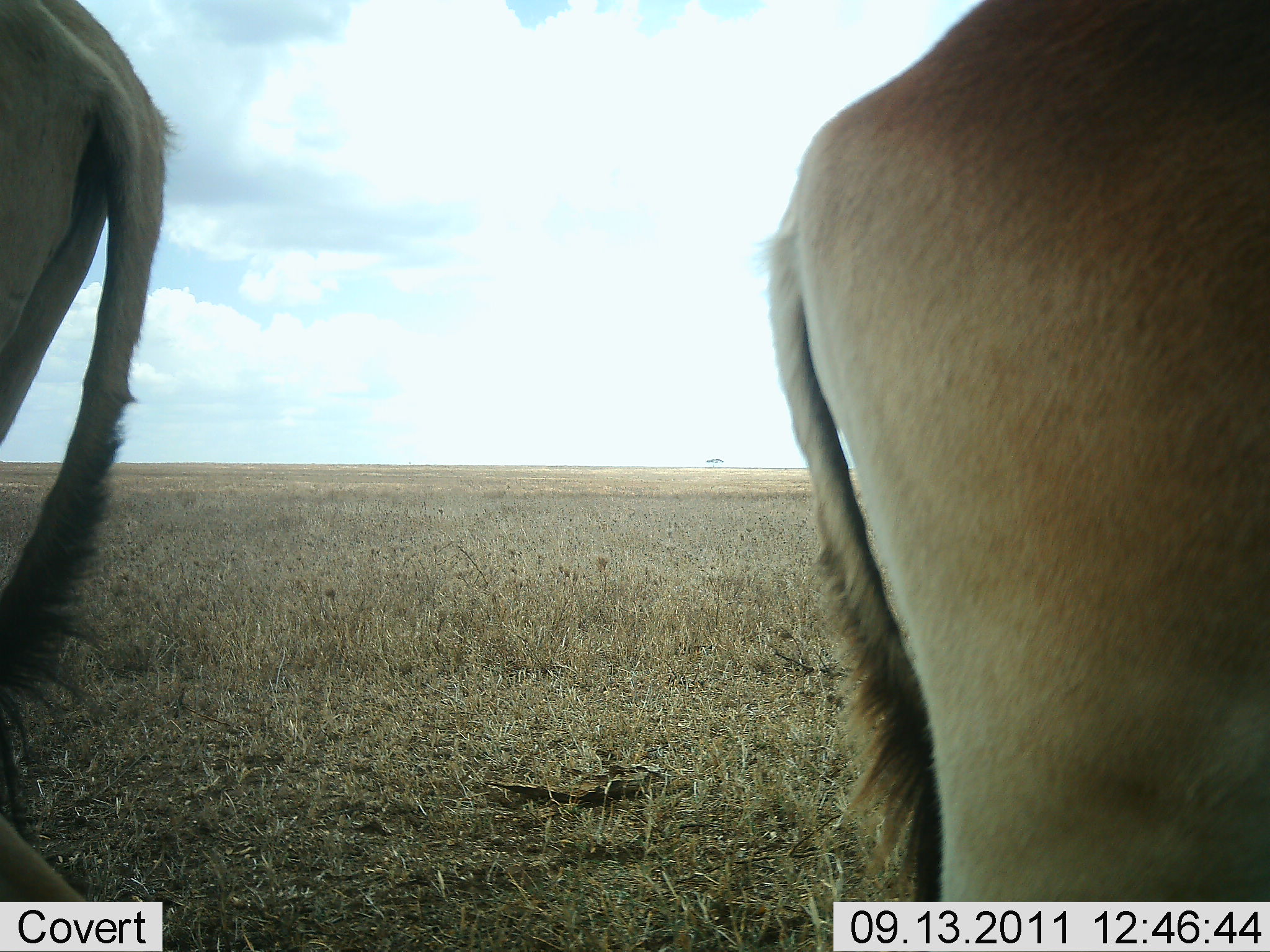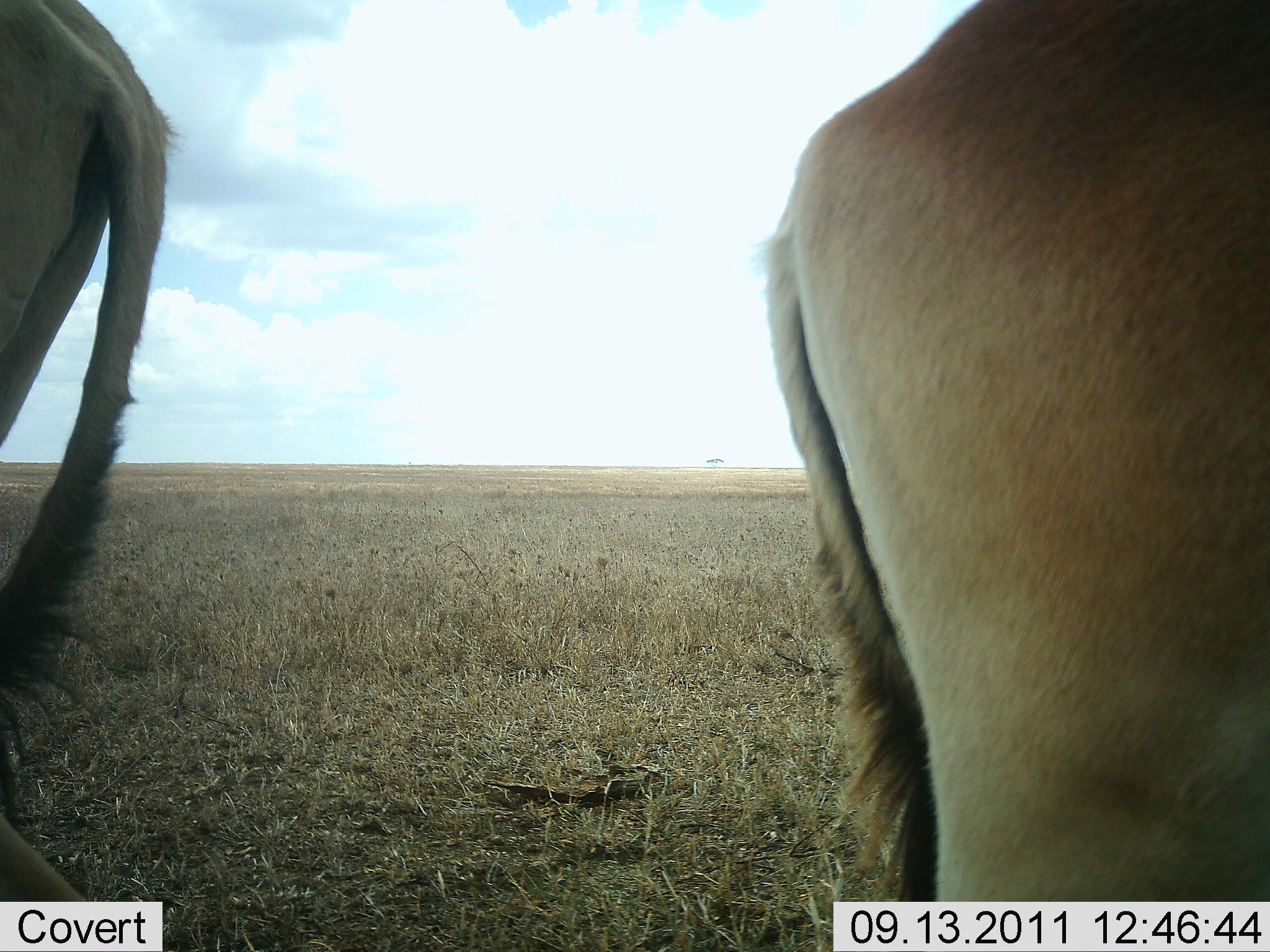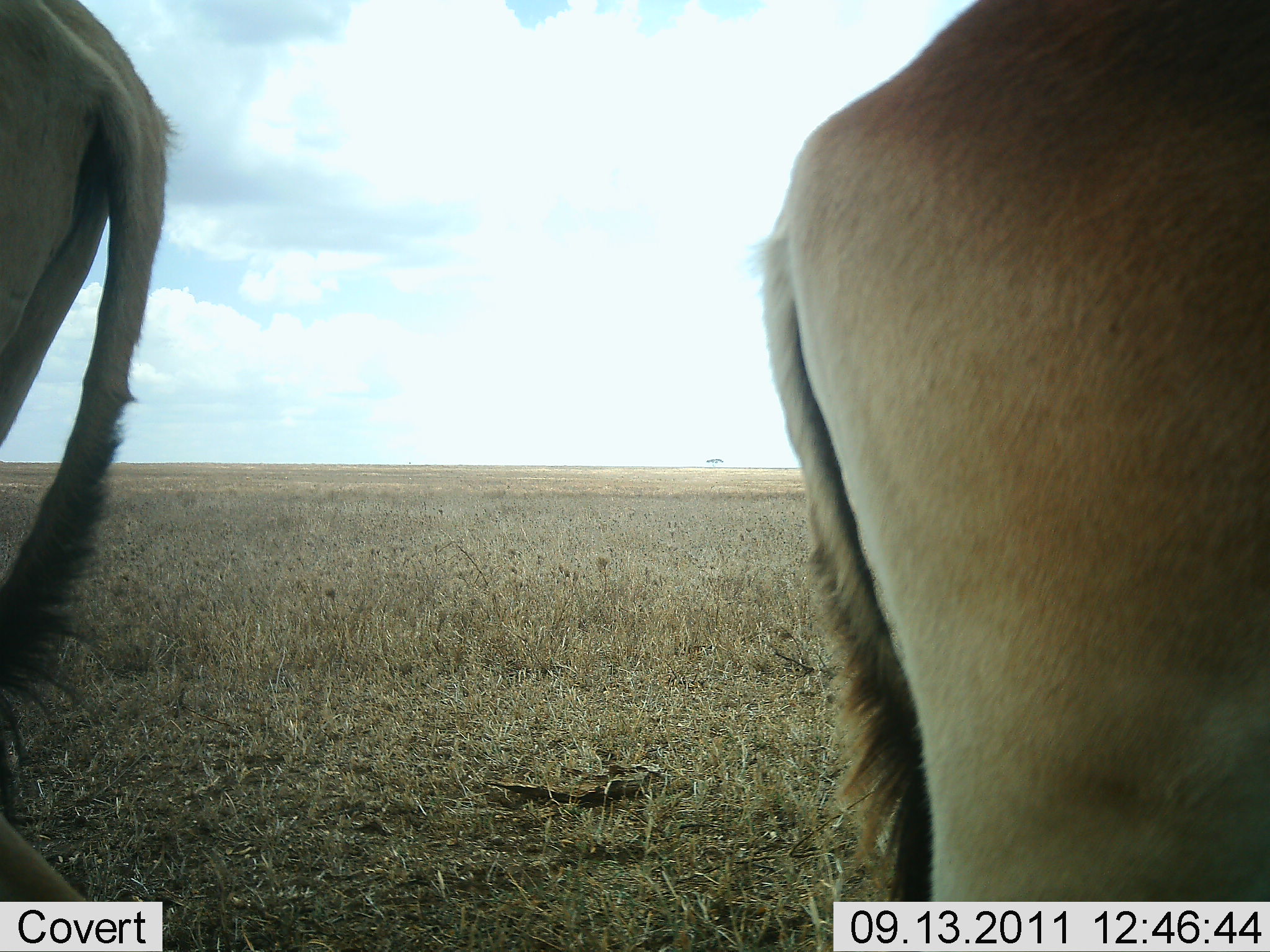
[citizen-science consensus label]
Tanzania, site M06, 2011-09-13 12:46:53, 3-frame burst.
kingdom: Animalia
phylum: Chordata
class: Mammalia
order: Artiodactyla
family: Bovidae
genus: Alcelaphus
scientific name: Alcelaphus buselaphus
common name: hartebeest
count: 2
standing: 90%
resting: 20%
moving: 0%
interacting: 0%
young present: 0%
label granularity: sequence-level